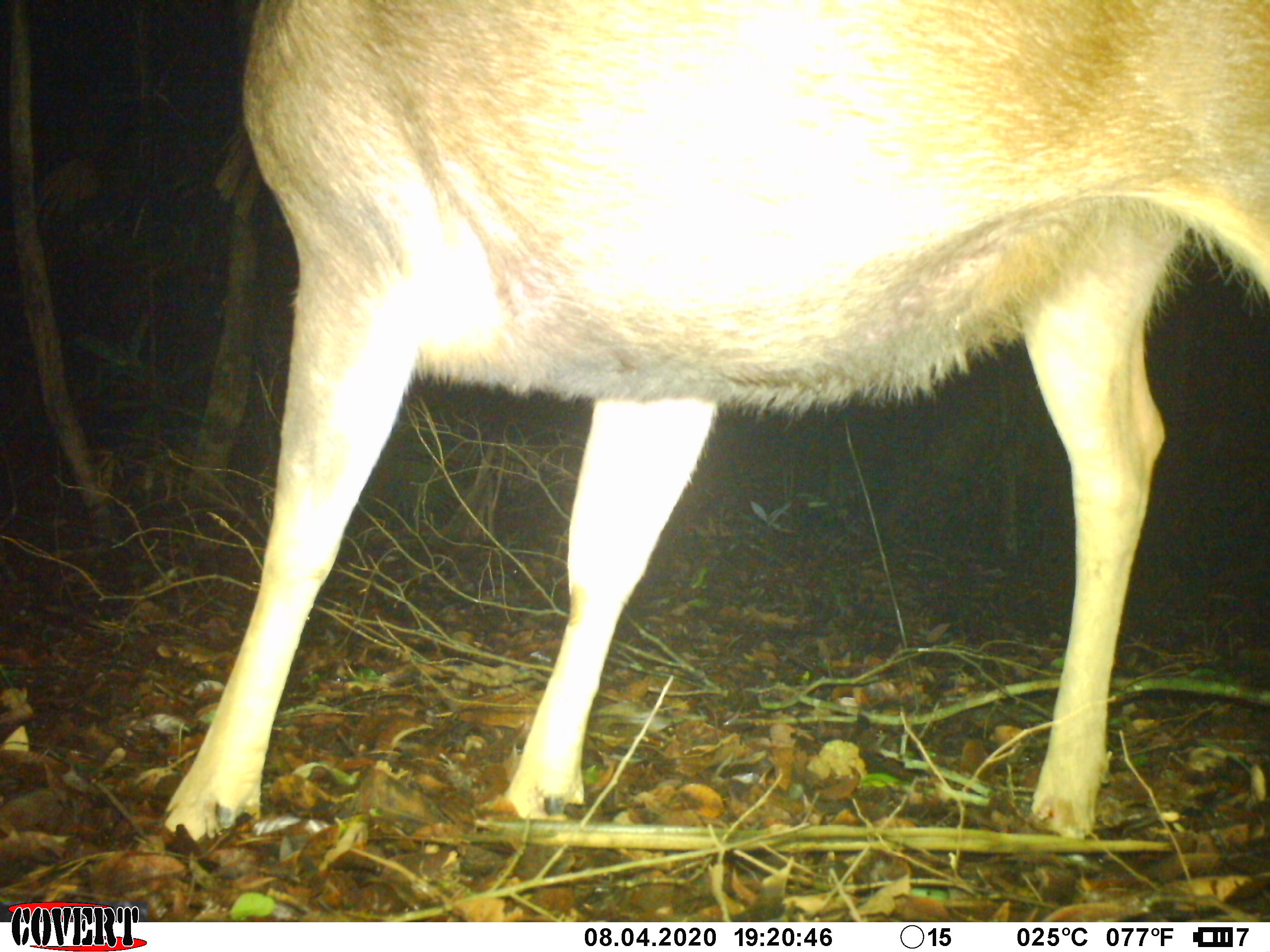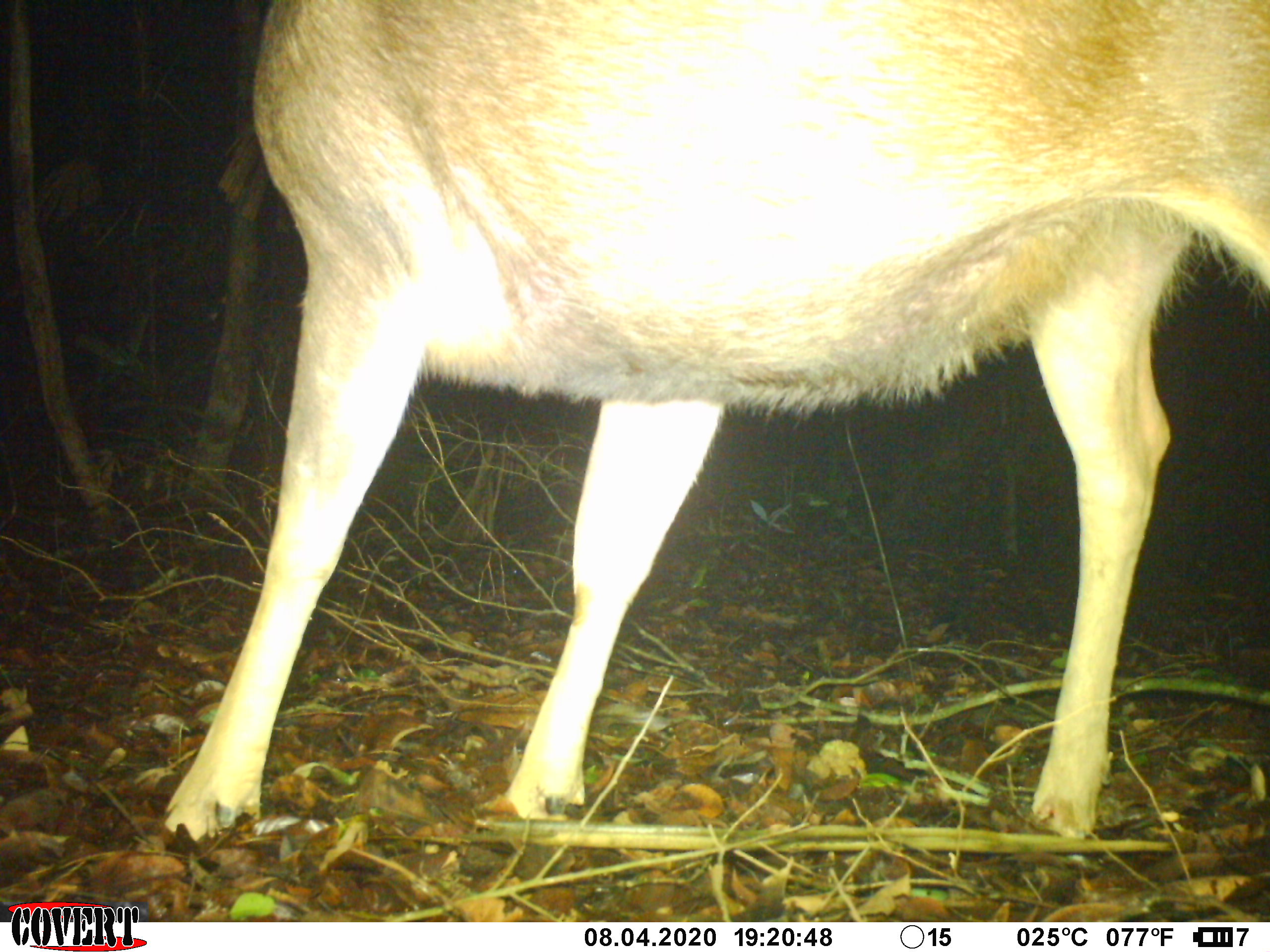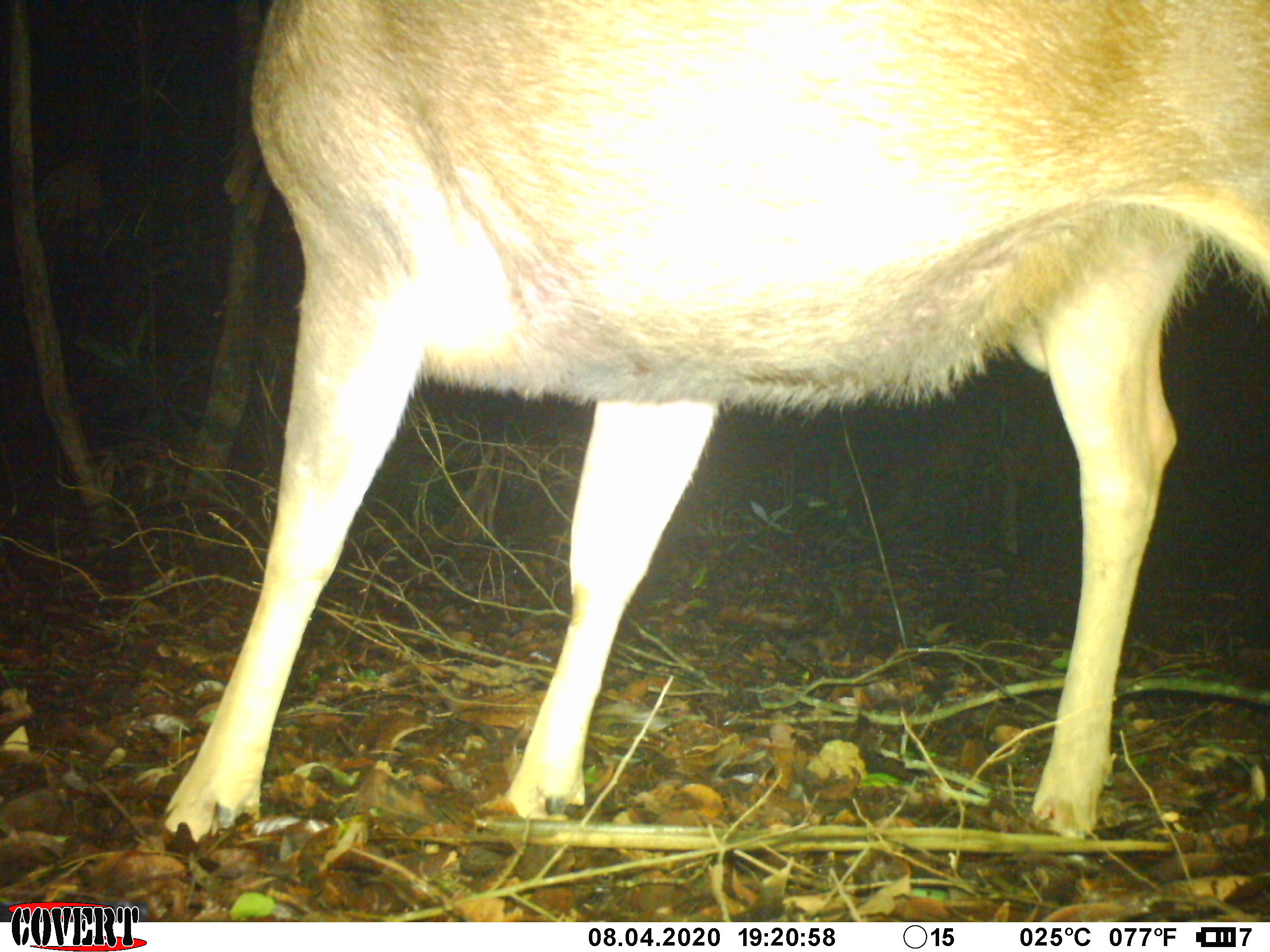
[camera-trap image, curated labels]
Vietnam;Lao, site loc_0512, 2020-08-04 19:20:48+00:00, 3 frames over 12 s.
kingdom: Animalia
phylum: Chordata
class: Mammalia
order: Artiodactyla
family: Cervidae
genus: Rusa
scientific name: Rusa unicolor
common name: sambar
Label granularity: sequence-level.